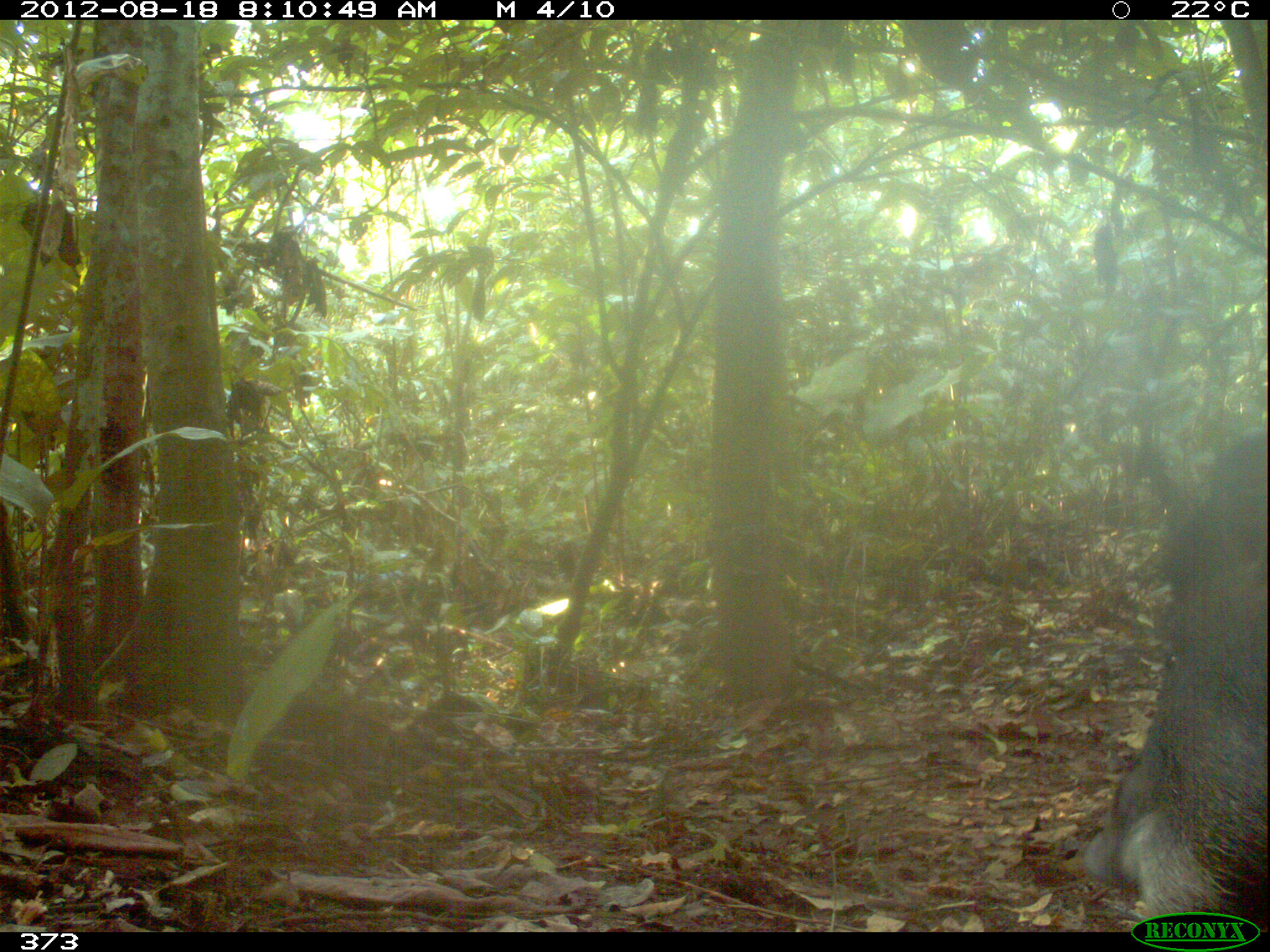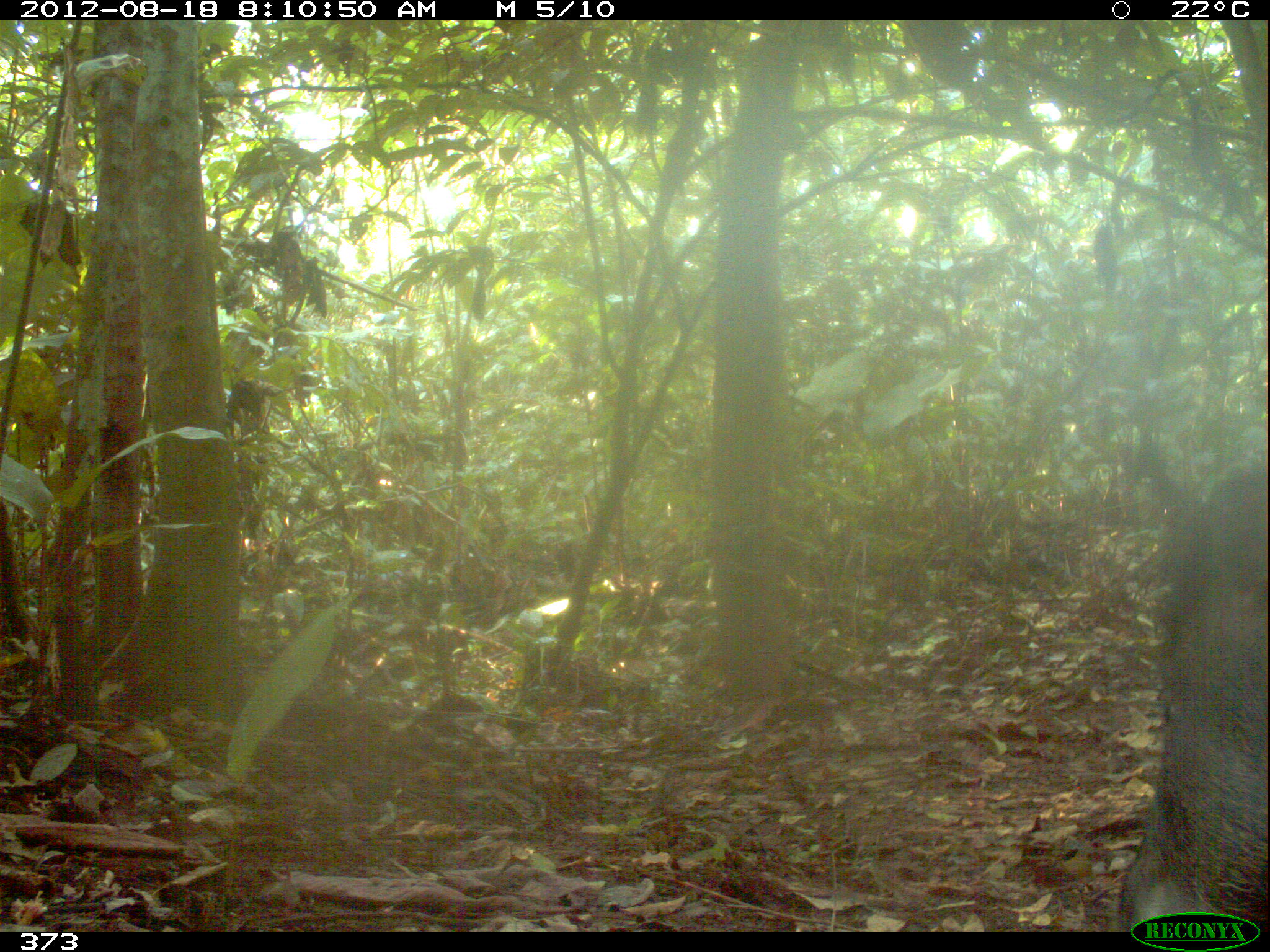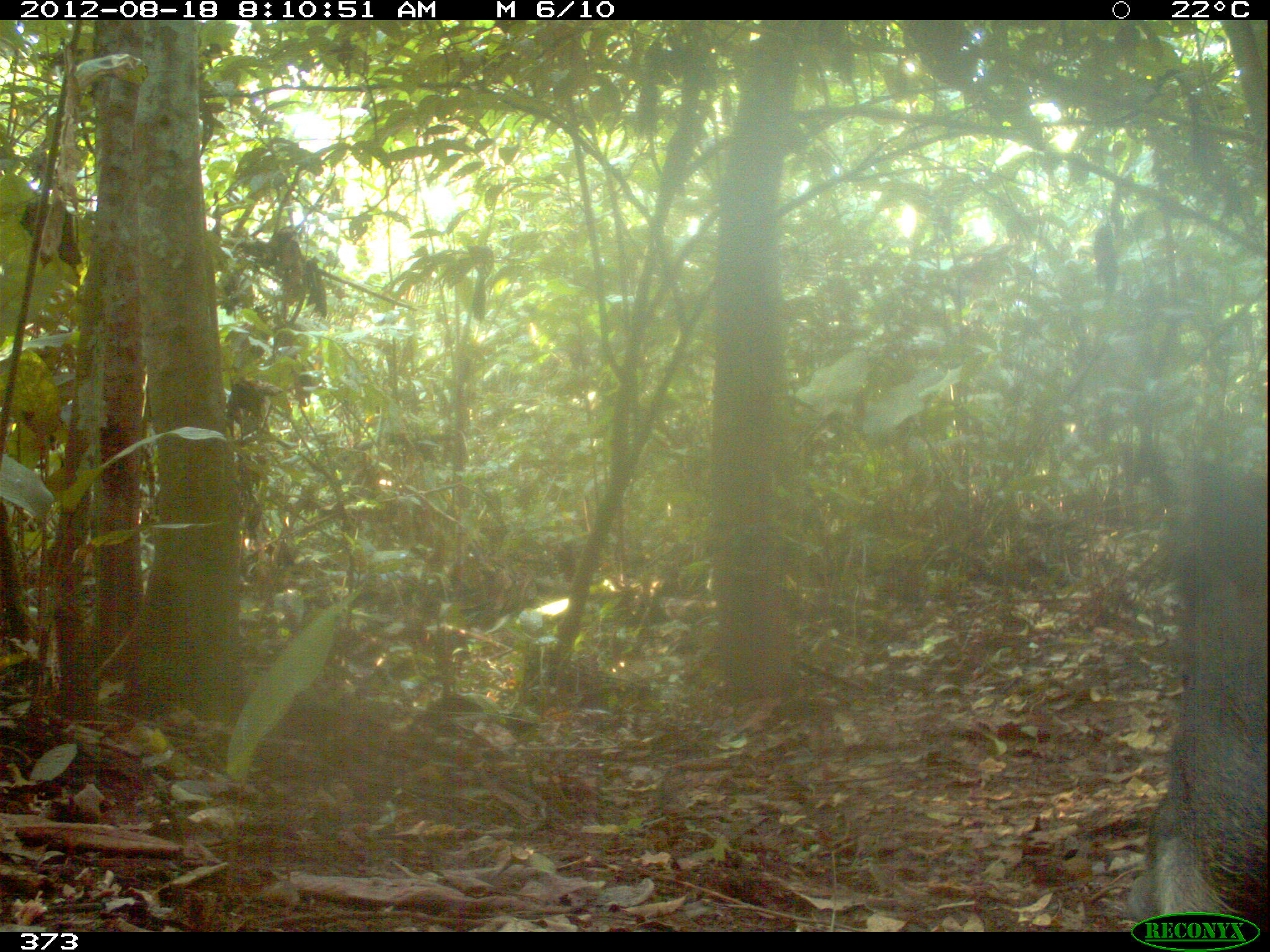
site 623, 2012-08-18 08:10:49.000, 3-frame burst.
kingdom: Animalia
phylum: Chordata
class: Mammalia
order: Artiodactyla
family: Tayassuidae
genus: Tayassu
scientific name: Tayassu pecari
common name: white-lipped peccary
Tayassu pecari (white-lipped peccary).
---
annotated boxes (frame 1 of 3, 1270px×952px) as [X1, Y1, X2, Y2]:
tayassu pecari: [1076, 418, 1266, 927]